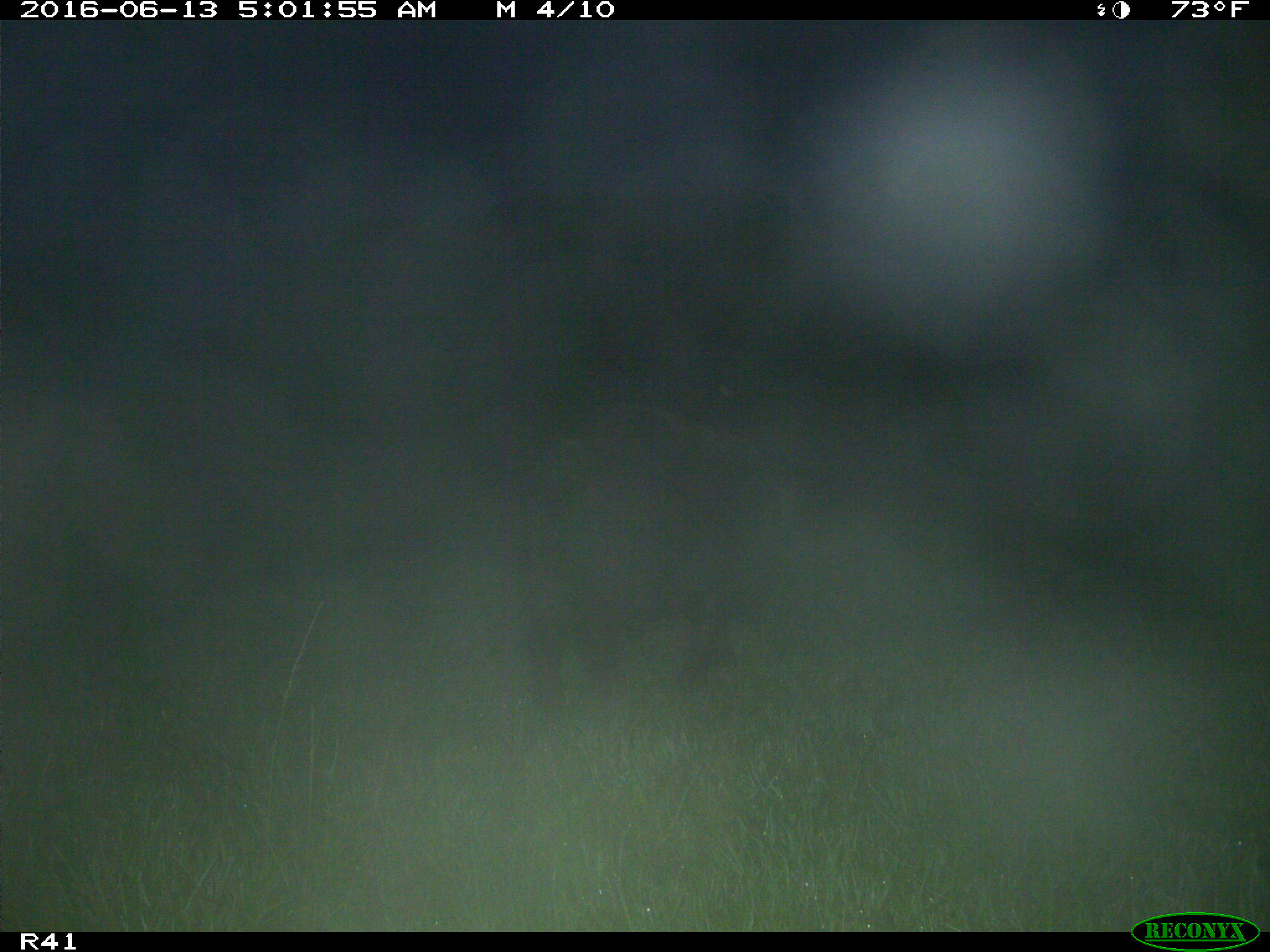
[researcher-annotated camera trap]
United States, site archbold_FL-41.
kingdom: Animalia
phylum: Chordata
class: Mammalia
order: Artiodactyla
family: Suidae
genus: Sus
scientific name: Sus scrofa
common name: wild boar